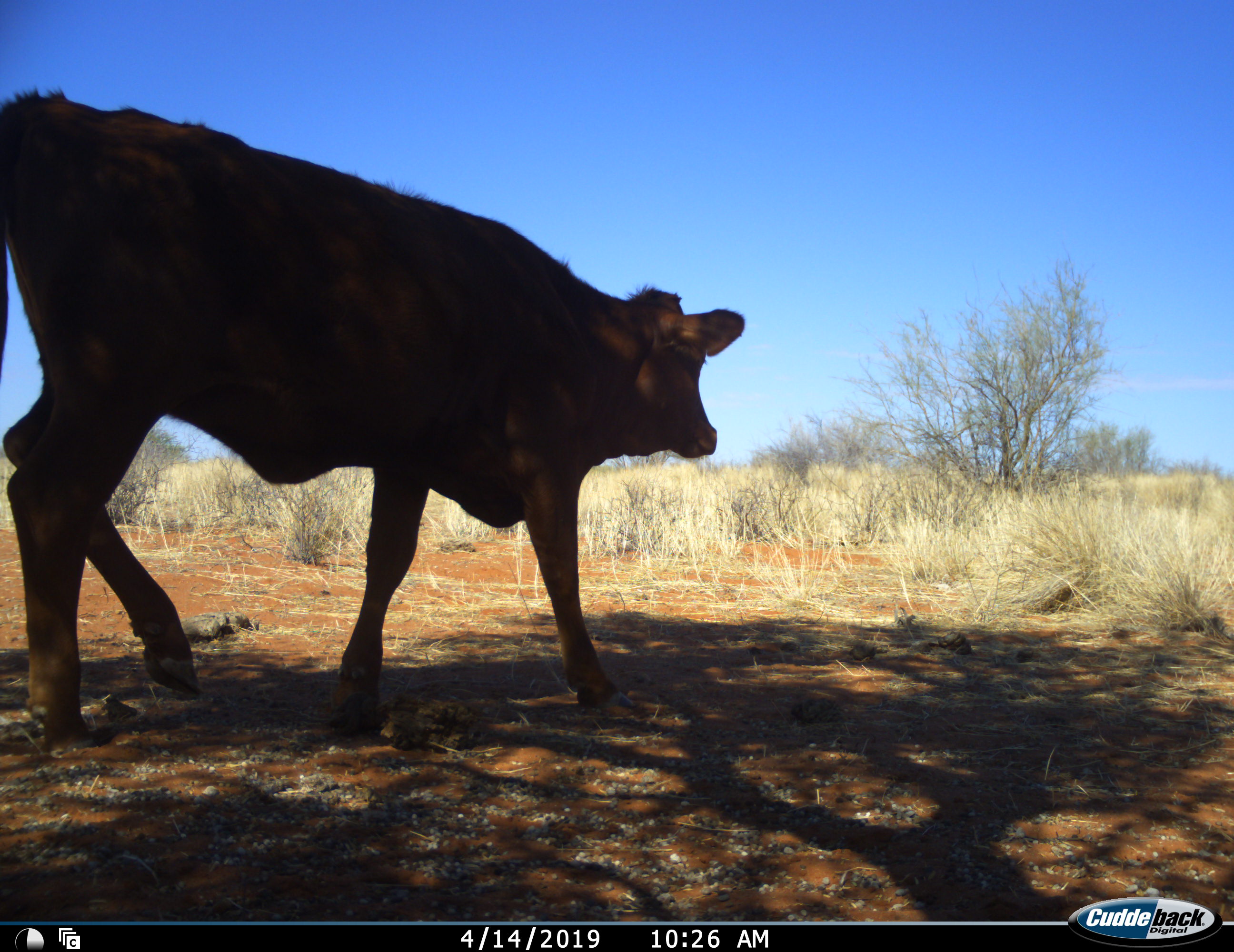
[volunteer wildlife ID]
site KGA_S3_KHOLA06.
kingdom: Animalia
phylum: Chordata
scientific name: Vertebrata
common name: domestic animal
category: domesticanimal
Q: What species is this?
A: Domesticanimal (domestic animal) (Vertebrata).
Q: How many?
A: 1.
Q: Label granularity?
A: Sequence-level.